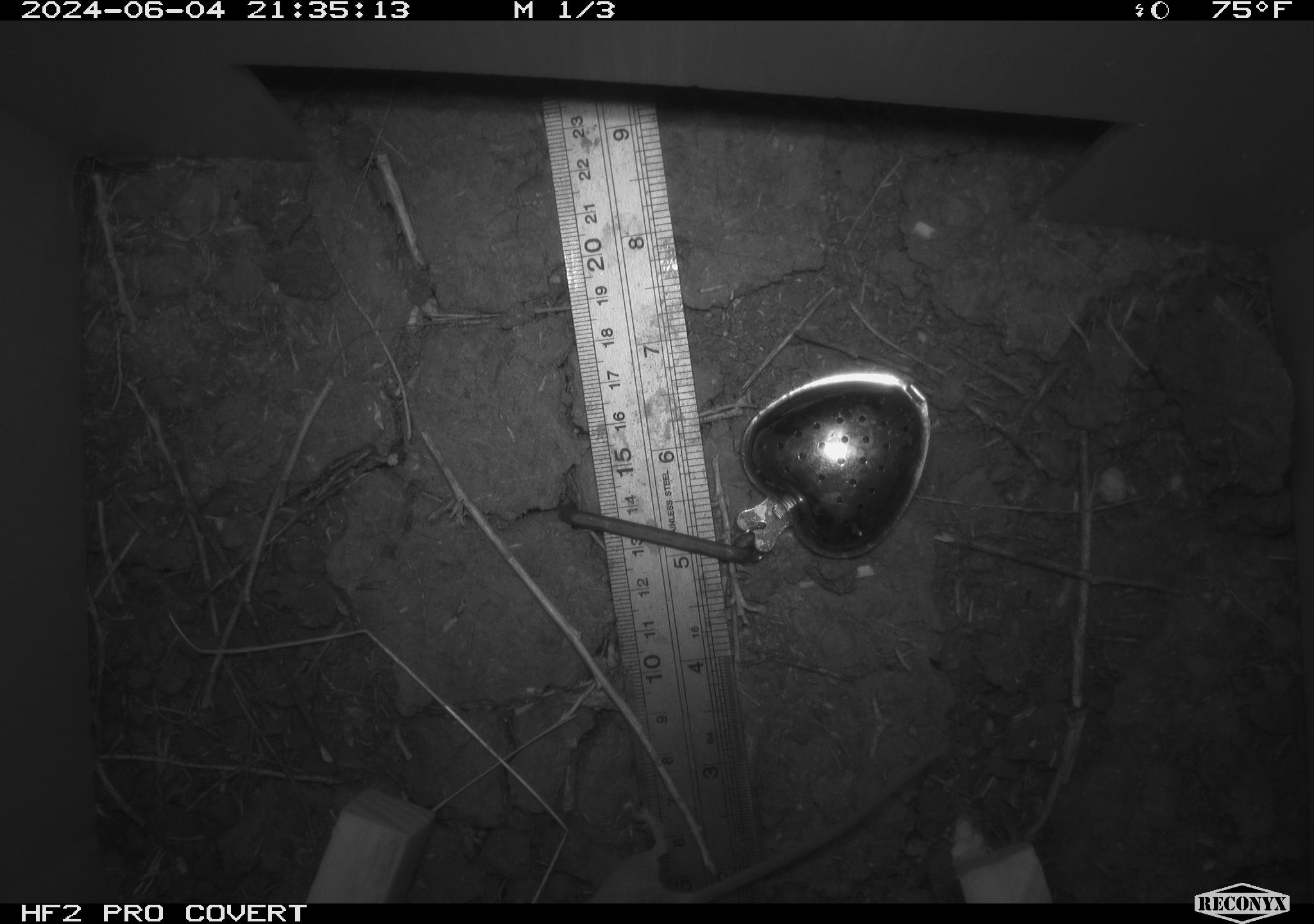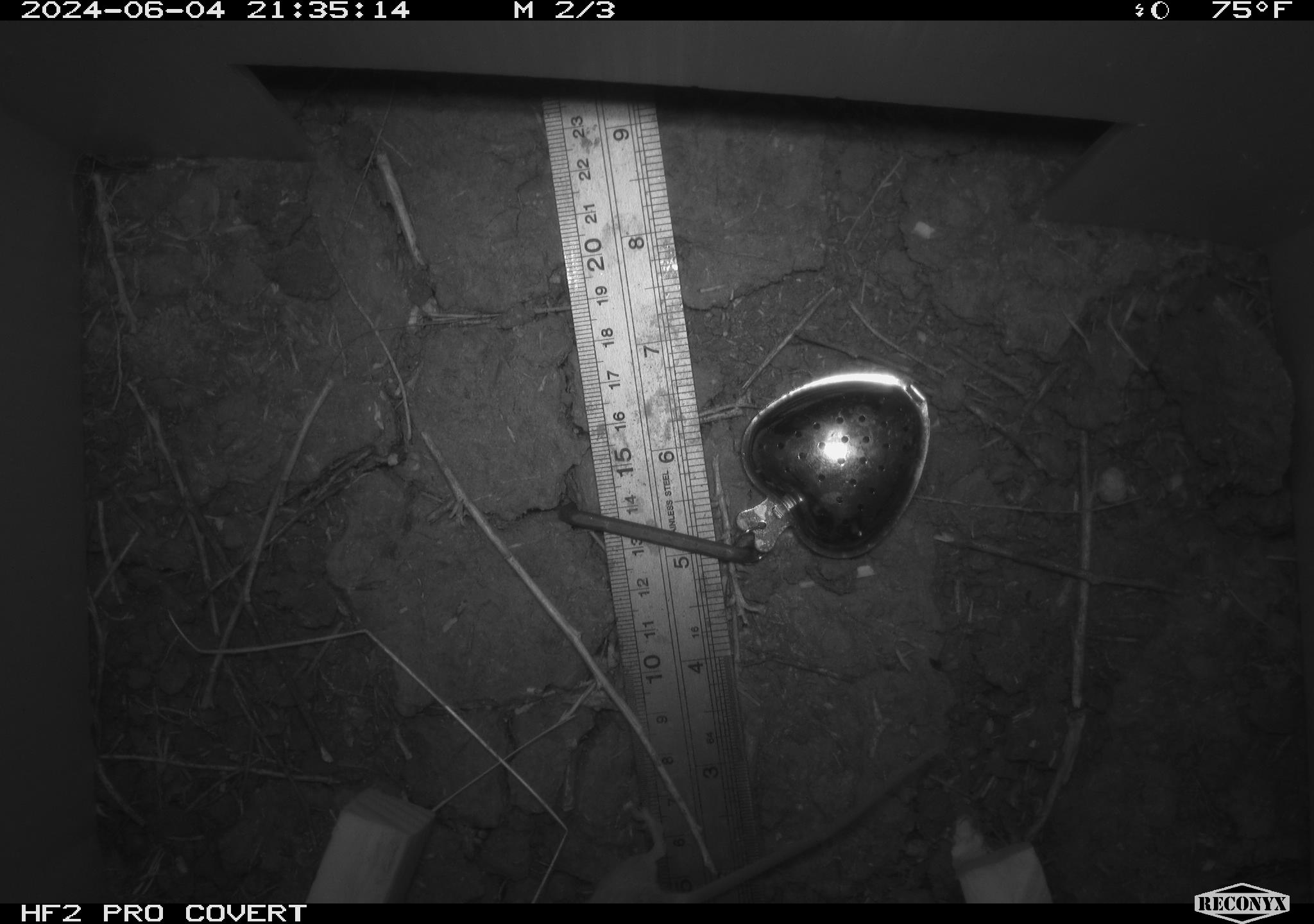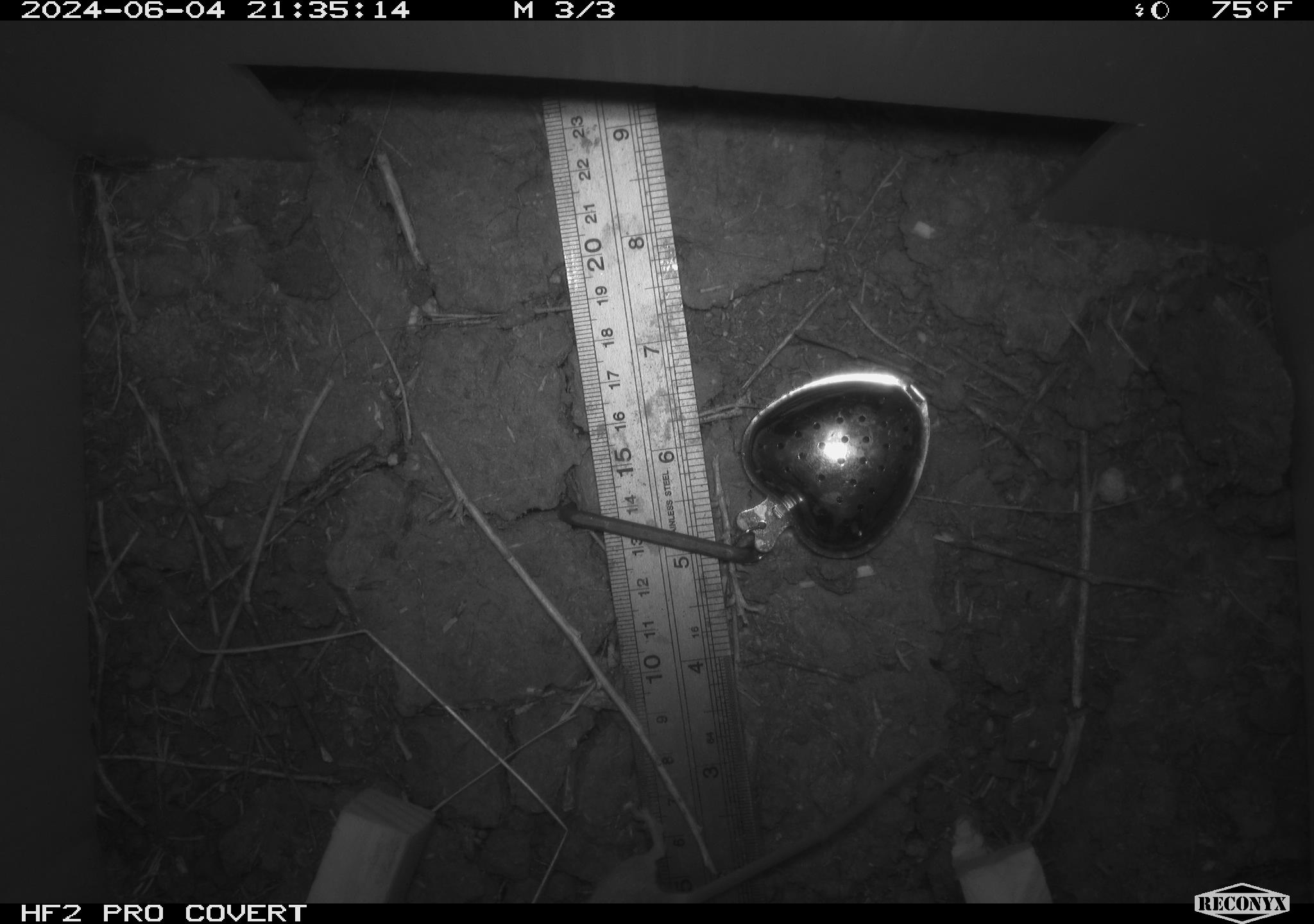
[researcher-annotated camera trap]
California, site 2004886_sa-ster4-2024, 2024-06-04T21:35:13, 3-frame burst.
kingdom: Animalia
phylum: Chordata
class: Mammalia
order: Rodentia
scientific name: Rodentia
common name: mouse species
Mouse species (Rodentia).